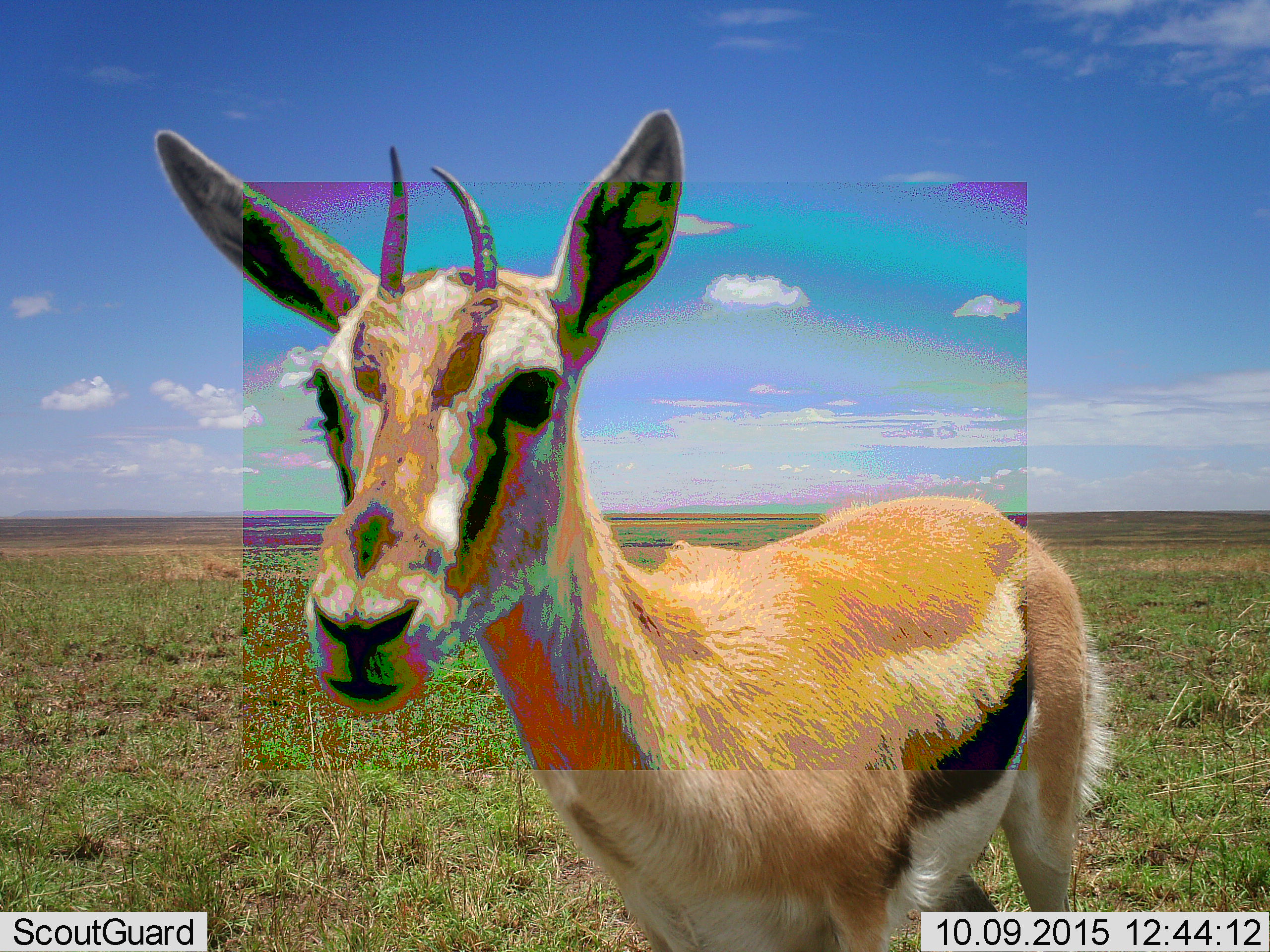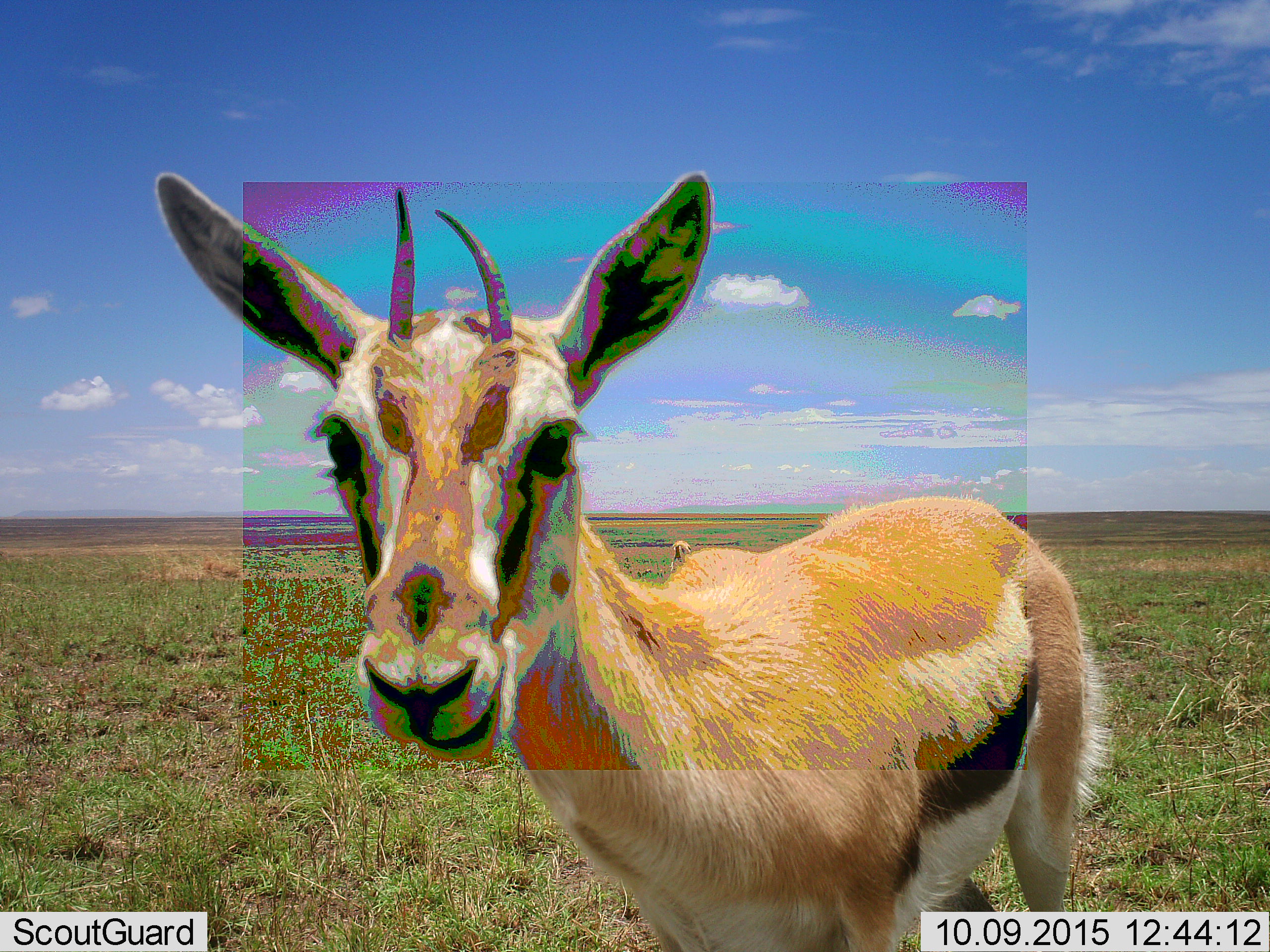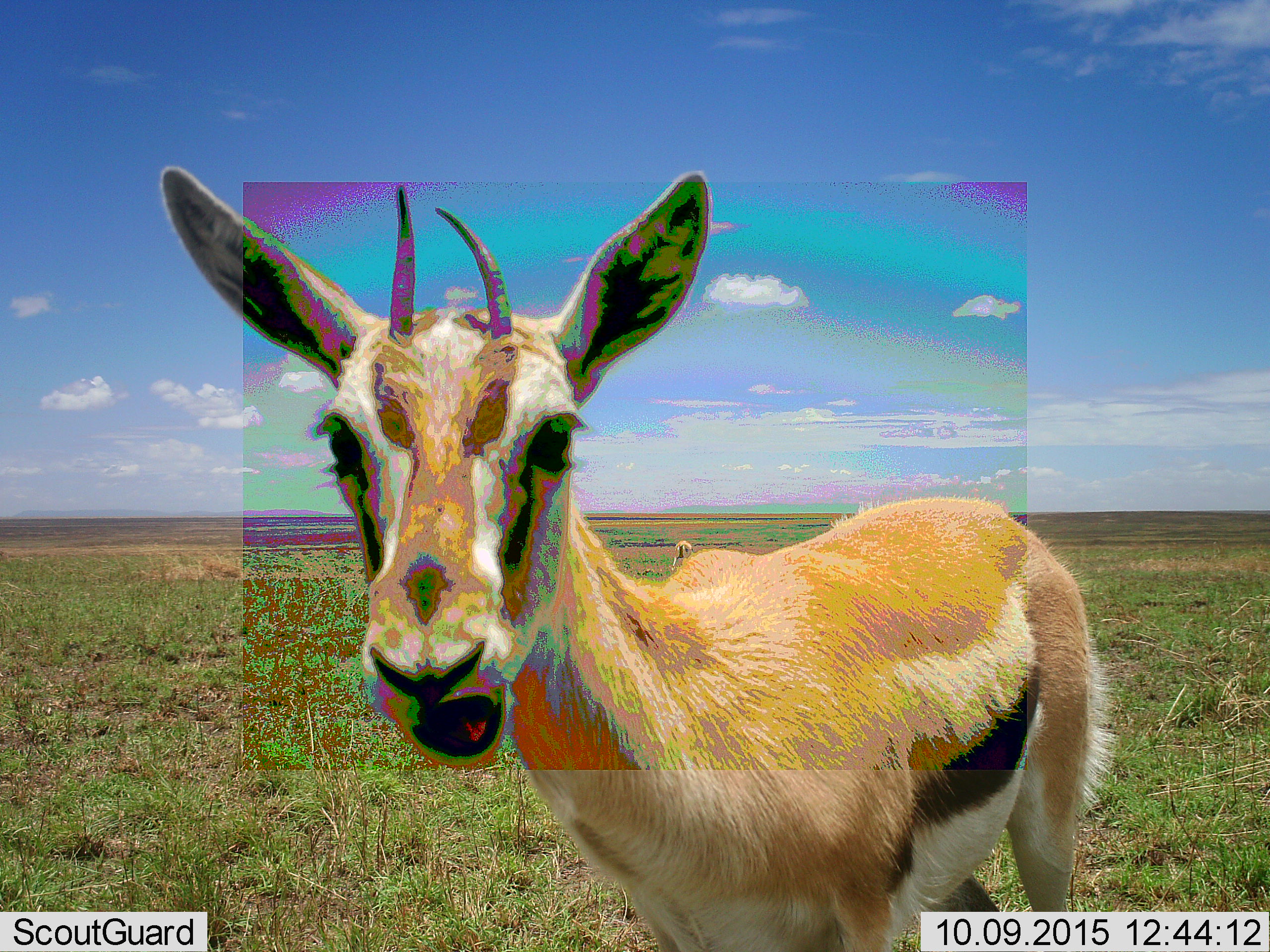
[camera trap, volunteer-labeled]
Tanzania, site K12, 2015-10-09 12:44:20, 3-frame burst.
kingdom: Animalia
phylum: Chordata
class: Mammalia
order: Artiodactyla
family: Bovidae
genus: Eudorcas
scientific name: Eudorcas thomsonii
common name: thomson's gazelle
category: gazellethomsons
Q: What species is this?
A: Gazellethomsons (thomson's gazelle) (Eudorcas thomsonii).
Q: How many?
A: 2.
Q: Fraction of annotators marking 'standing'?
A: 88%.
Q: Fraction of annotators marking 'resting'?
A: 0%.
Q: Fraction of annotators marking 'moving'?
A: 12%.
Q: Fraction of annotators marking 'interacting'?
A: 0%.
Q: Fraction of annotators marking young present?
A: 0%.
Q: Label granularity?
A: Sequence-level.